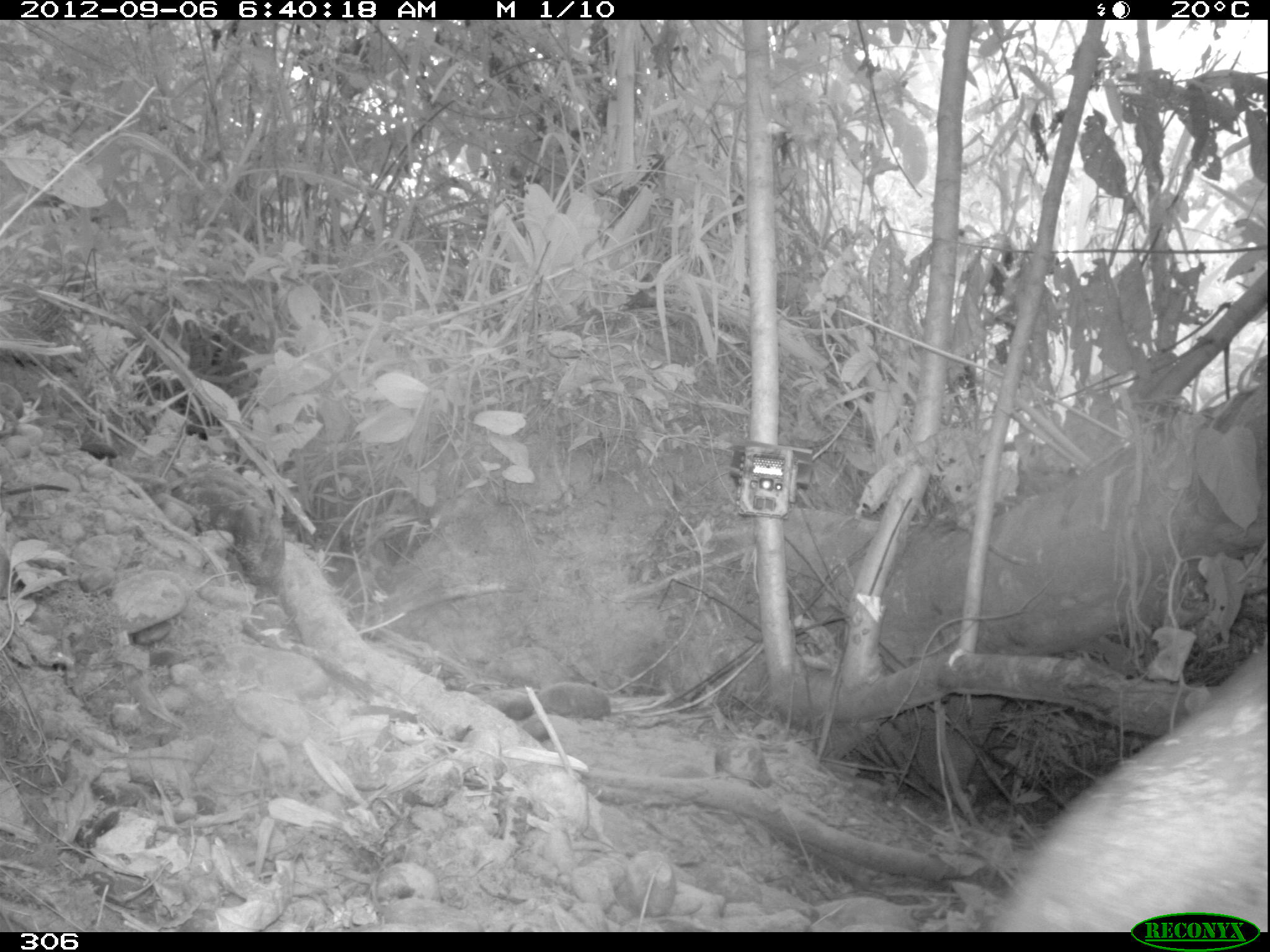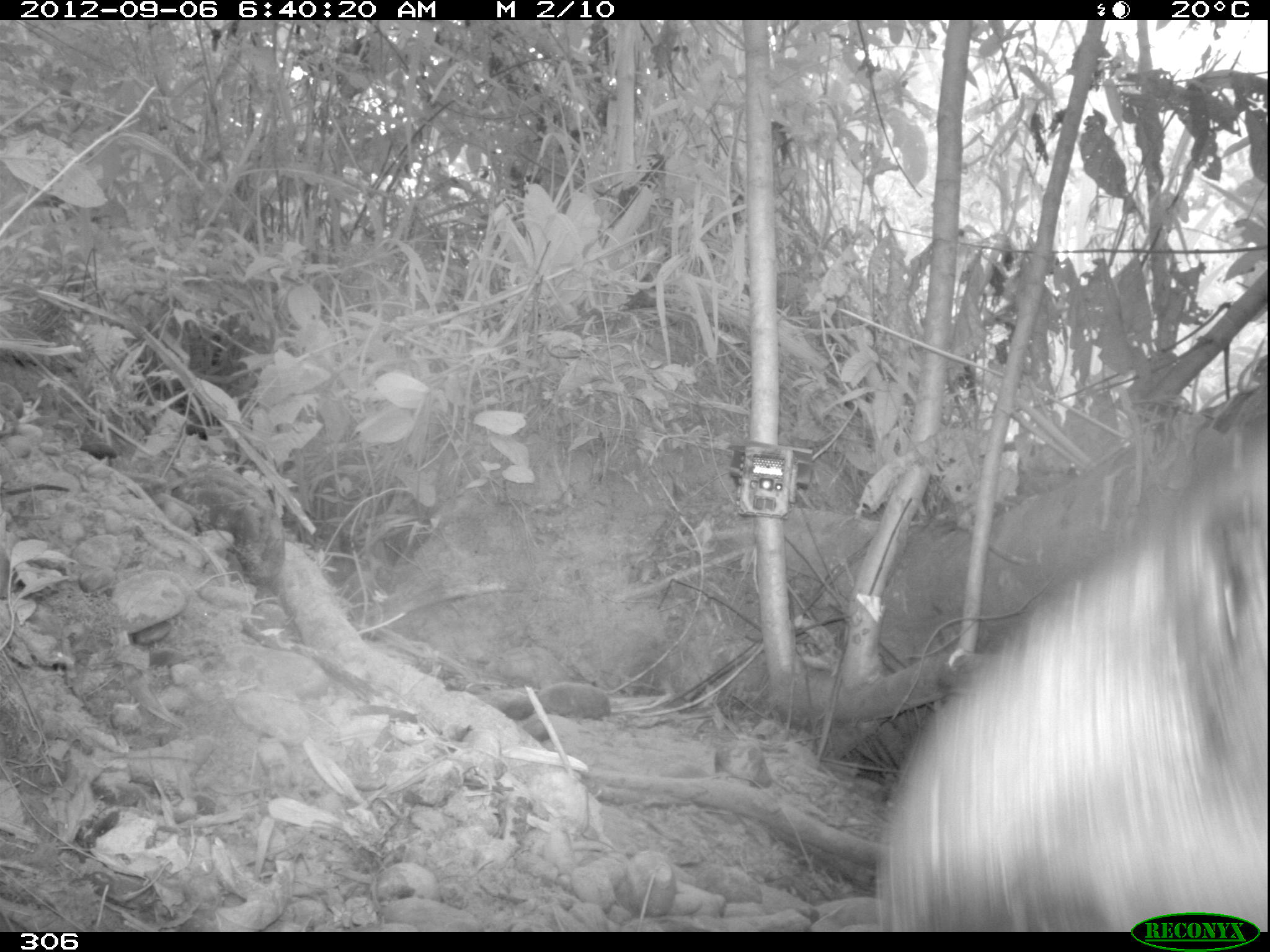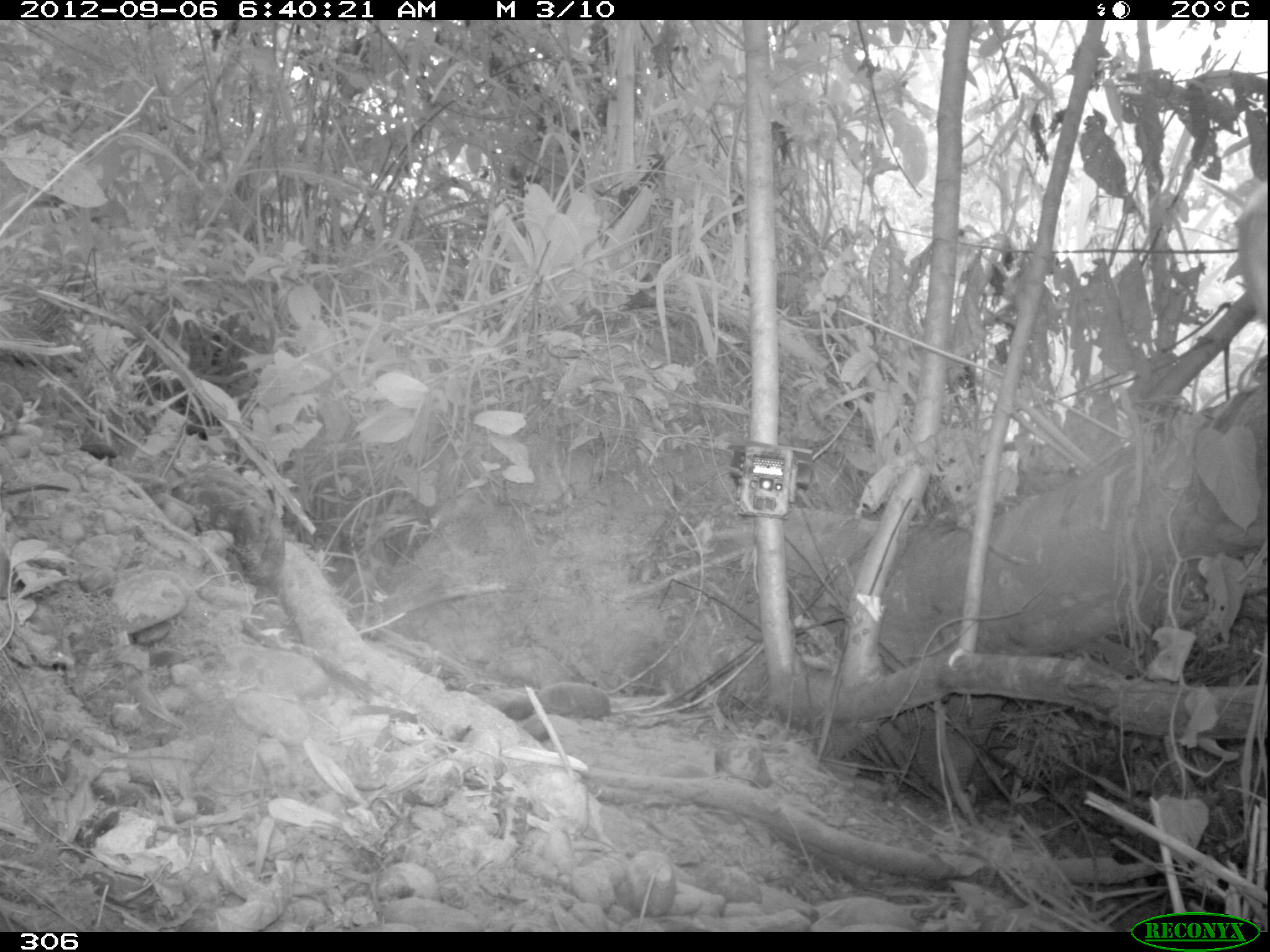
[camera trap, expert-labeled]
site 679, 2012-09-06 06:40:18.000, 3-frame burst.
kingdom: Animalia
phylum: Chordata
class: Mammalia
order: Perissodactyla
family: Tapiridae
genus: Tapirus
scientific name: Tapirus terrestris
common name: south american tapir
Tapirus terrestris (south american tapir).